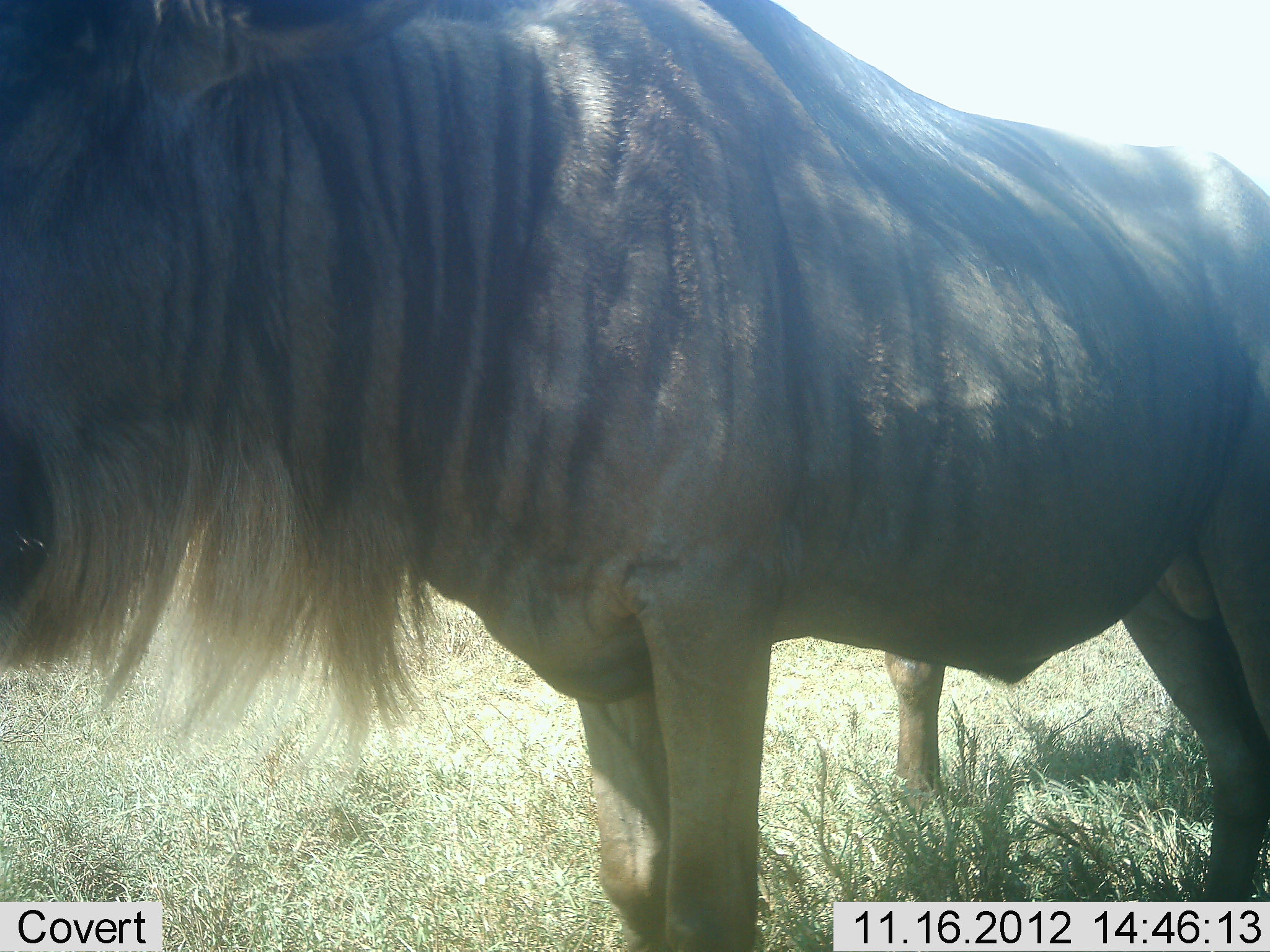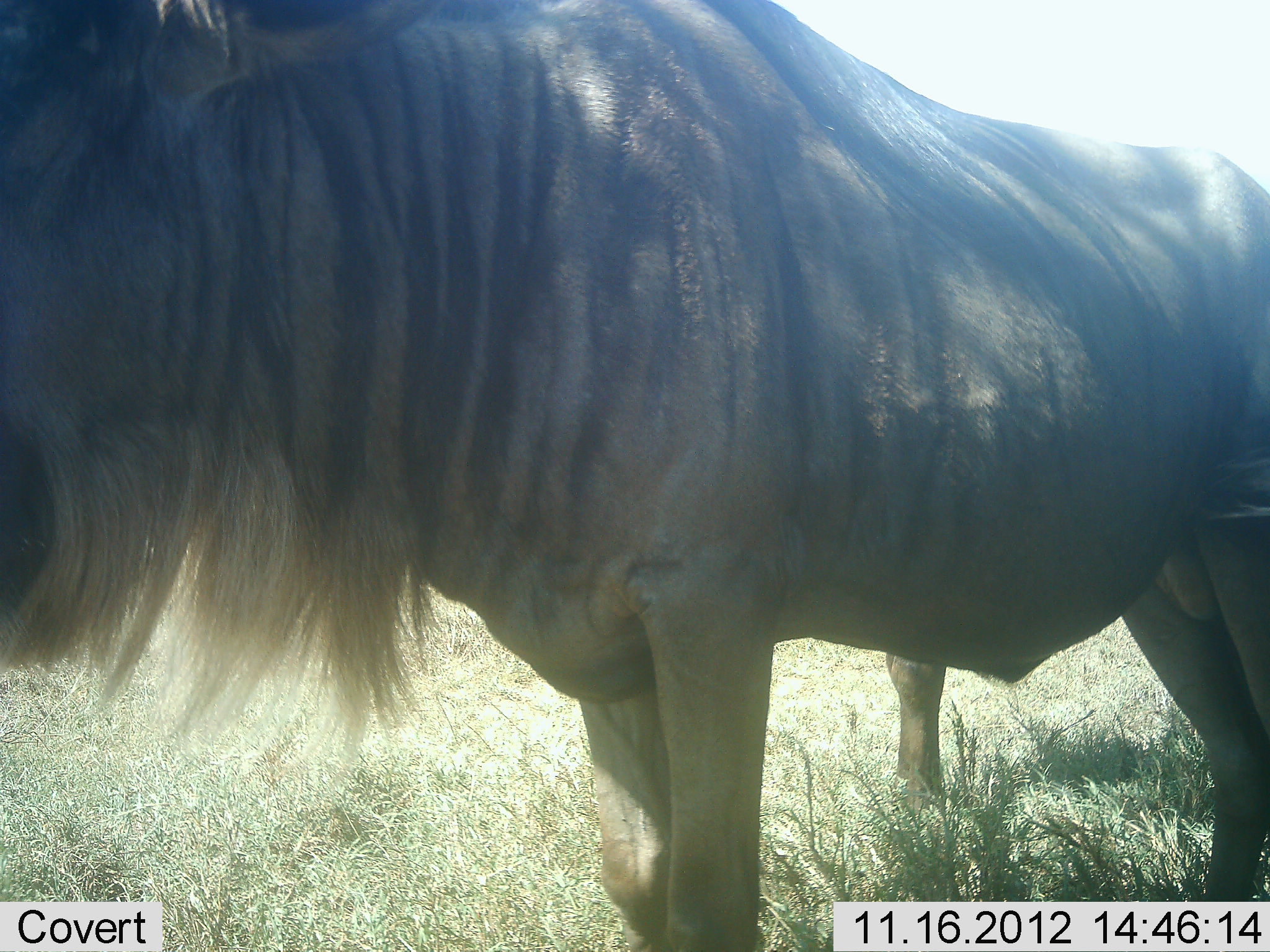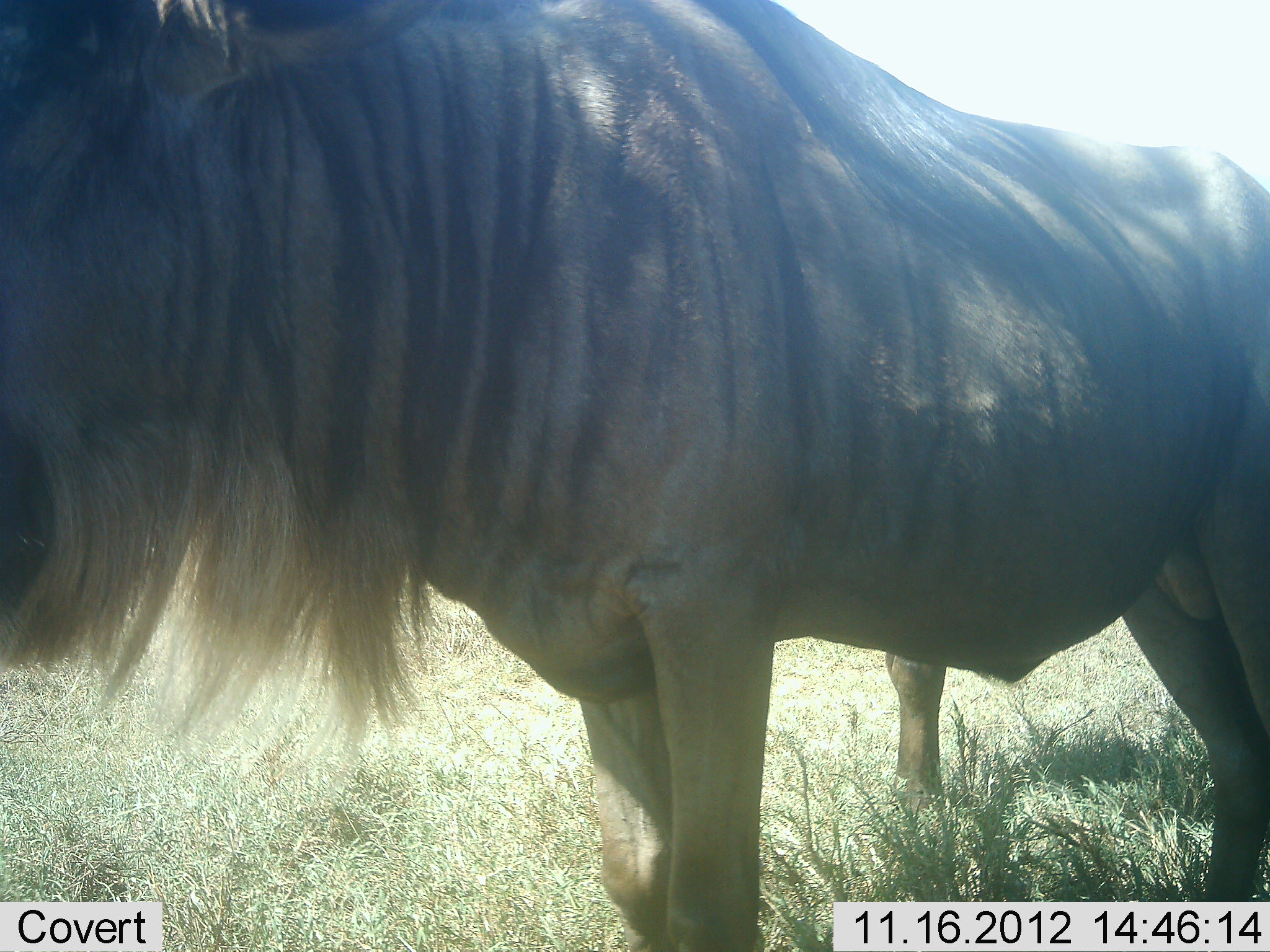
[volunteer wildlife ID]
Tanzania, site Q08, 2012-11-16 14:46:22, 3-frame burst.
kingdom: Animalia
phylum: Chordata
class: Mammalia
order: Artiodactyla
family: Bovidae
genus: Connochaetes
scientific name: Connochaetes taurinus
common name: blue wildebeest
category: wildebeest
Wildebeest (blue wildebeest) (Connochaetes taurinus), count 2. Behavior (volunteer vote fractions): standing 90%, resting 10%, moving 0%, interacting 0%. Young present (vote fraction): 0%. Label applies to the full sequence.